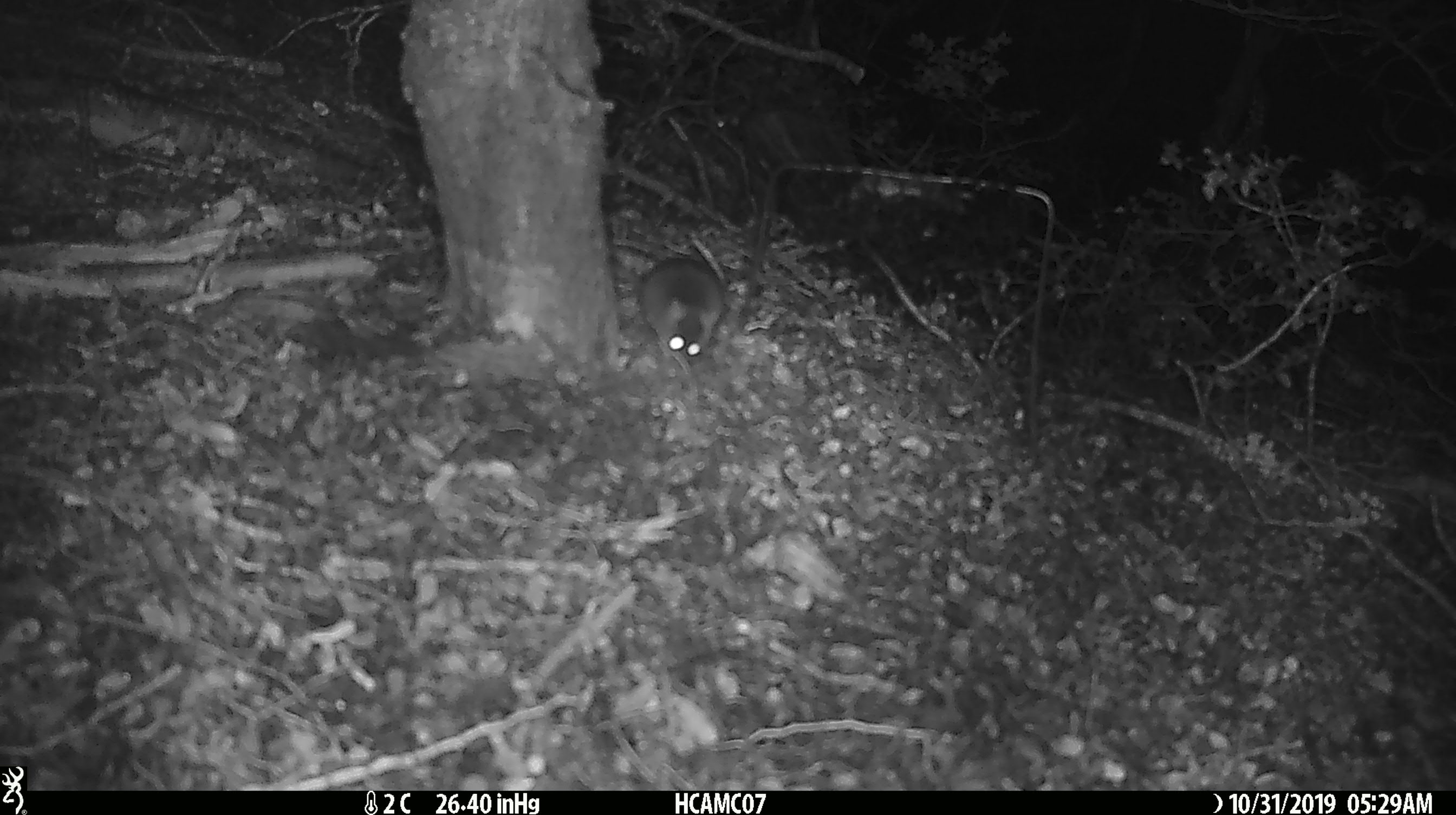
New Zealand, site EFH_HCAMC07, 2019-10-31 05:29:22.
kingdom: Animalia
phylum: Chordata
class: Mammalia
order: Rodentia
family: Muridae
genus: Mus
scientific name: Mus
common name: mouse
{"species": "mouse (Mus)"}